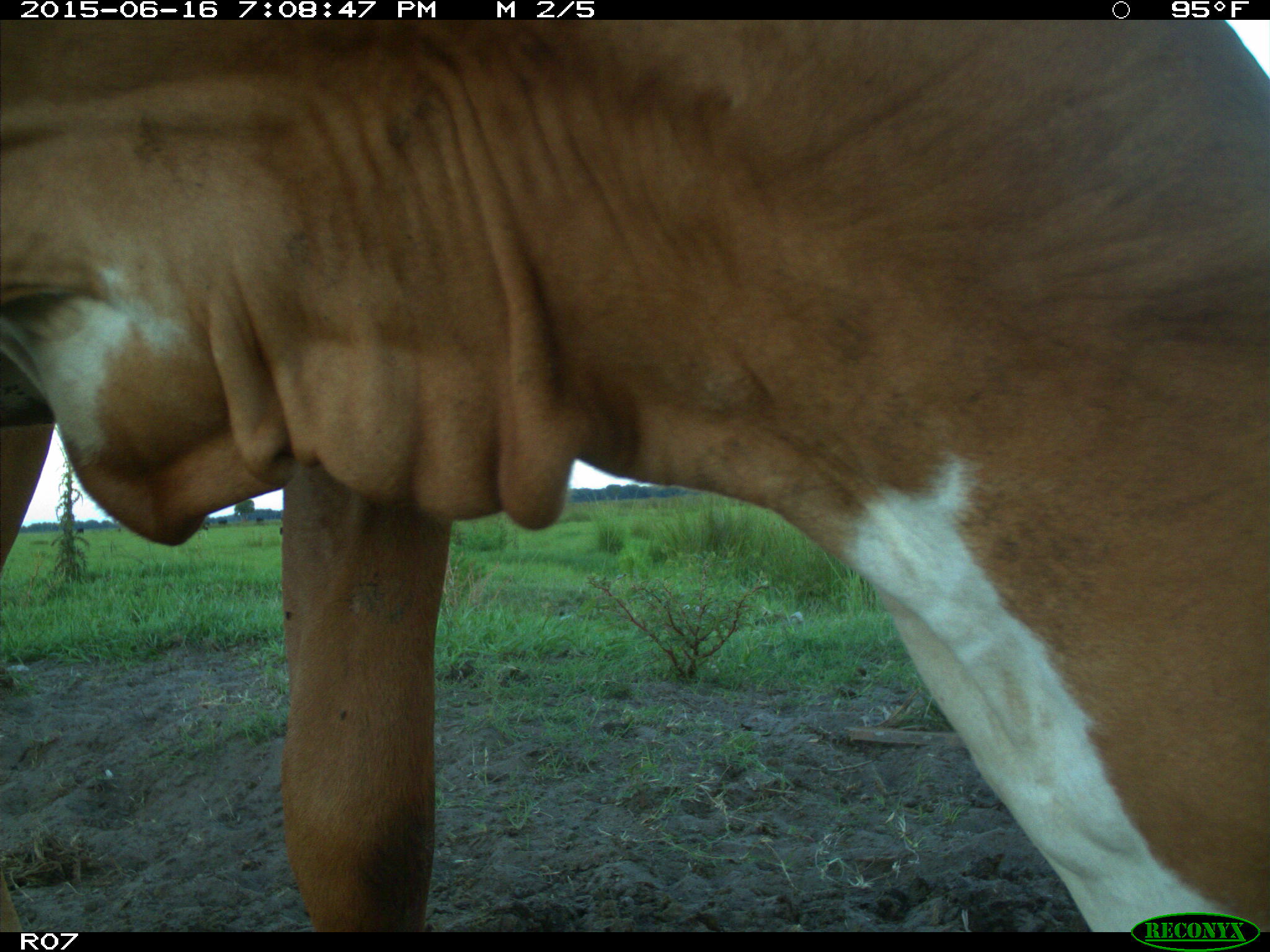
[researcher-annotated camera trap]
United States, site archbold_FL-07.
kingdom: Animalia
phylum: Chordata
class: Mammalia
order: Artiodactyla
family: Bovidae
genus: Bos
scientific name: Bos taurus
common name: domestic cow